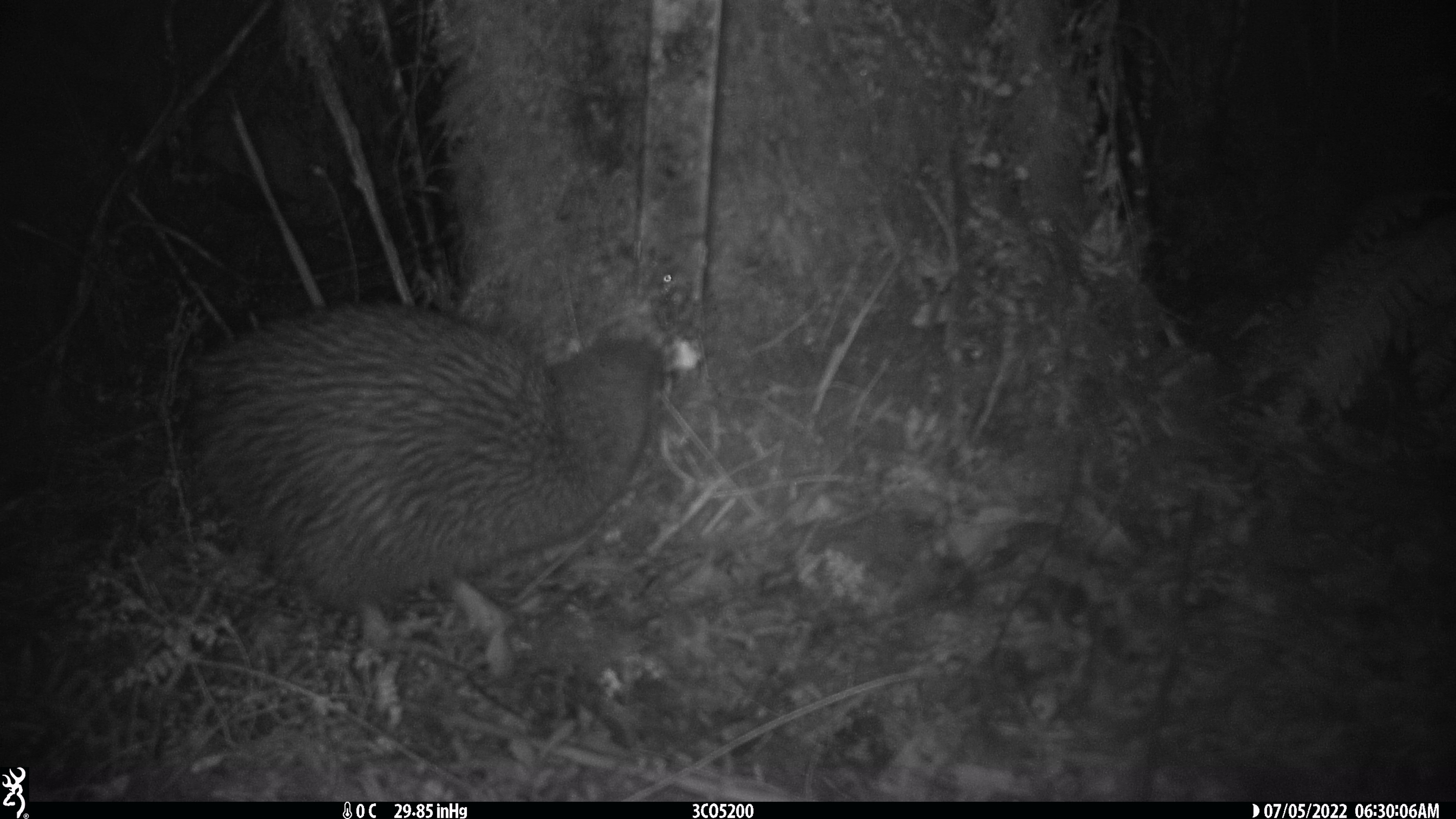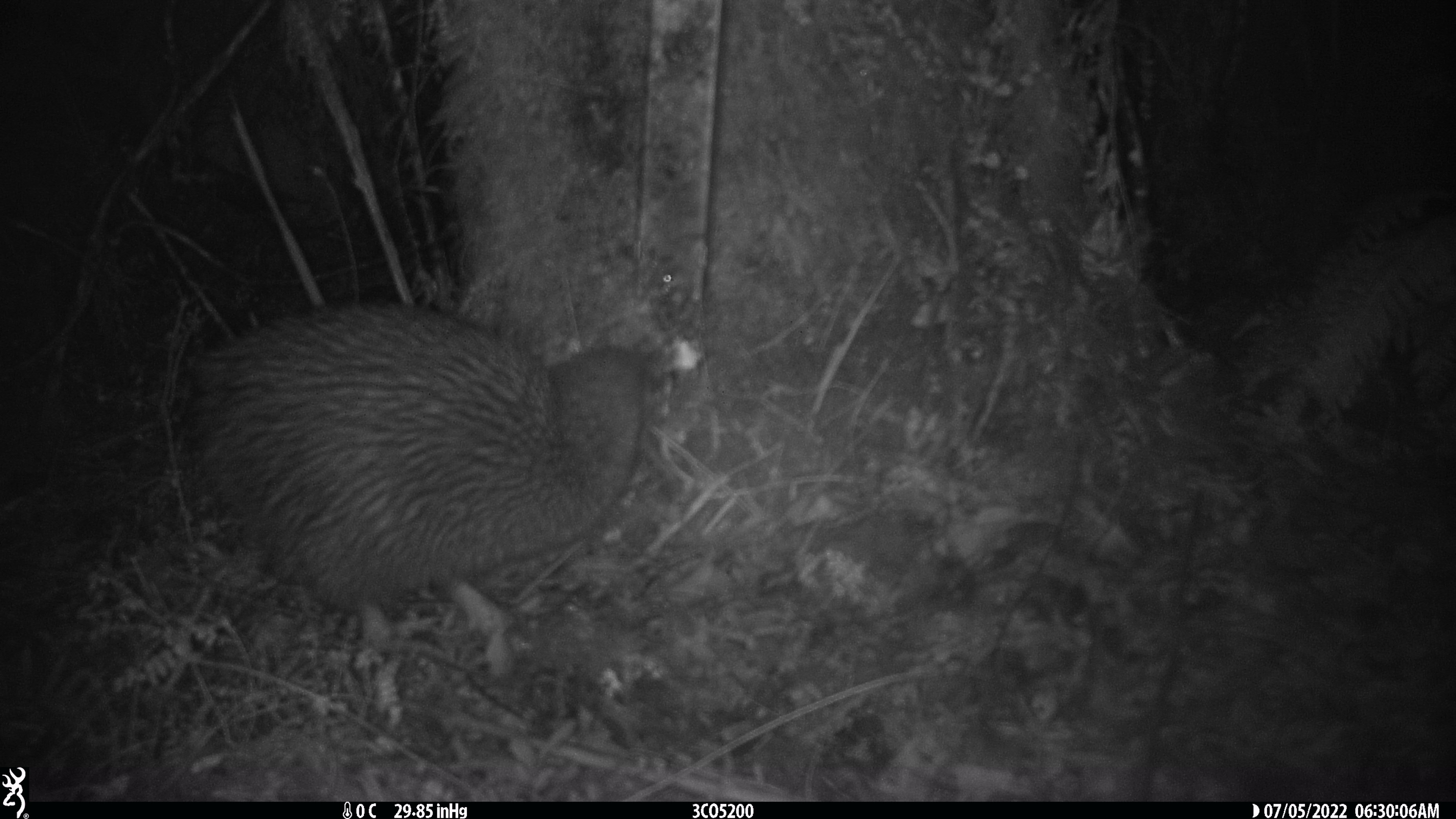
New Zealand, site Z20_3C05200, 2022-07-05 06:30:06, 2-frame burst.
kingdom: Animalia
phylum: Chordata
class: Aves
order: Apterygiformes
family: Apterygidae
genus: Apteryx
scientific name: Apteryx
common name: kiwi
Kiwi (Apteryx).